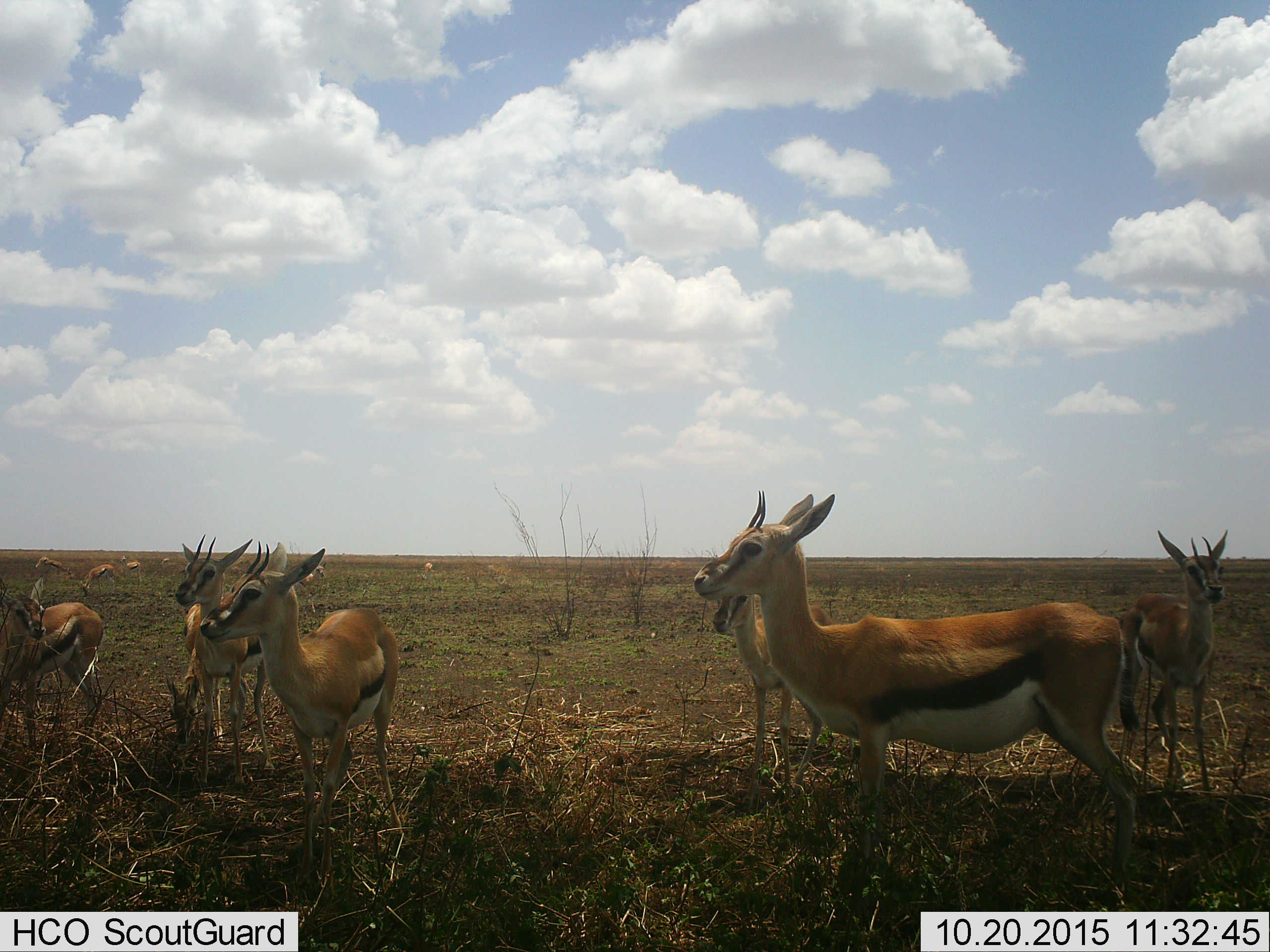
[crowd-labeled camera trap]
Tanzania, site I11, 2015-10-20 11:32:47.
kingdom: Animalia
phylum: Chordata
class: Mammalia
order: Artiodactyla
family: Bovidae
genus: Eudorcas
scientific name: Eudorcas thomsonii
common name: thomson's gazelle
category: gazellethomsons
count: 11-50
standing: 100%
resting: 11%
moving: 11%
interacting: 11%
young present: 33%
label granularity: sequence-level